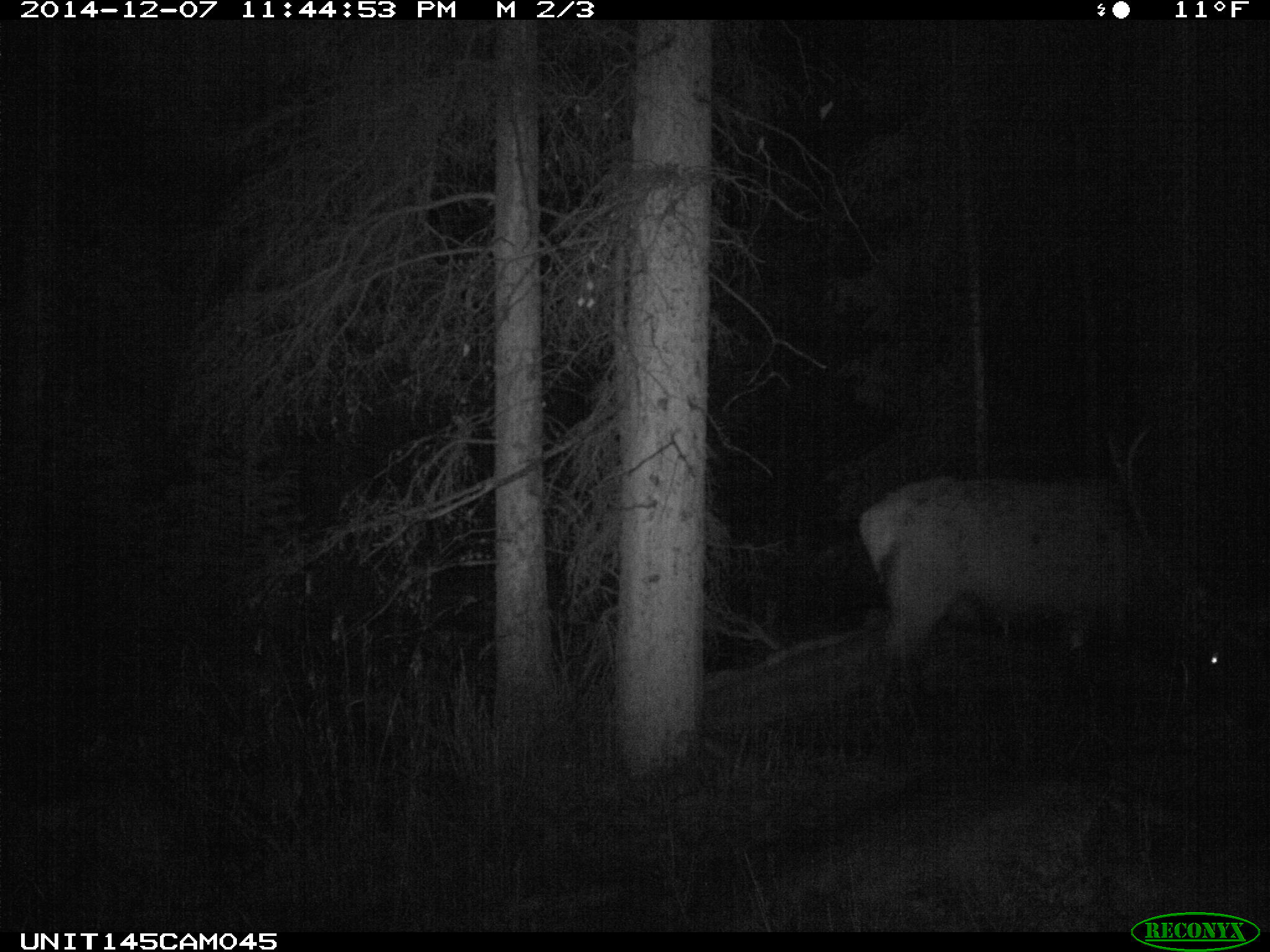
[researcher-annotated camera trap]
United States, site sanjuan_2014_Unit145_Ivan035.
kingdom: Animalia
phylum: Chordata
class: Mammalia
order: Artiodactyla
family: Cervidae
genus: Cervus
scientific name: Cervus elaphus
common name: red deer